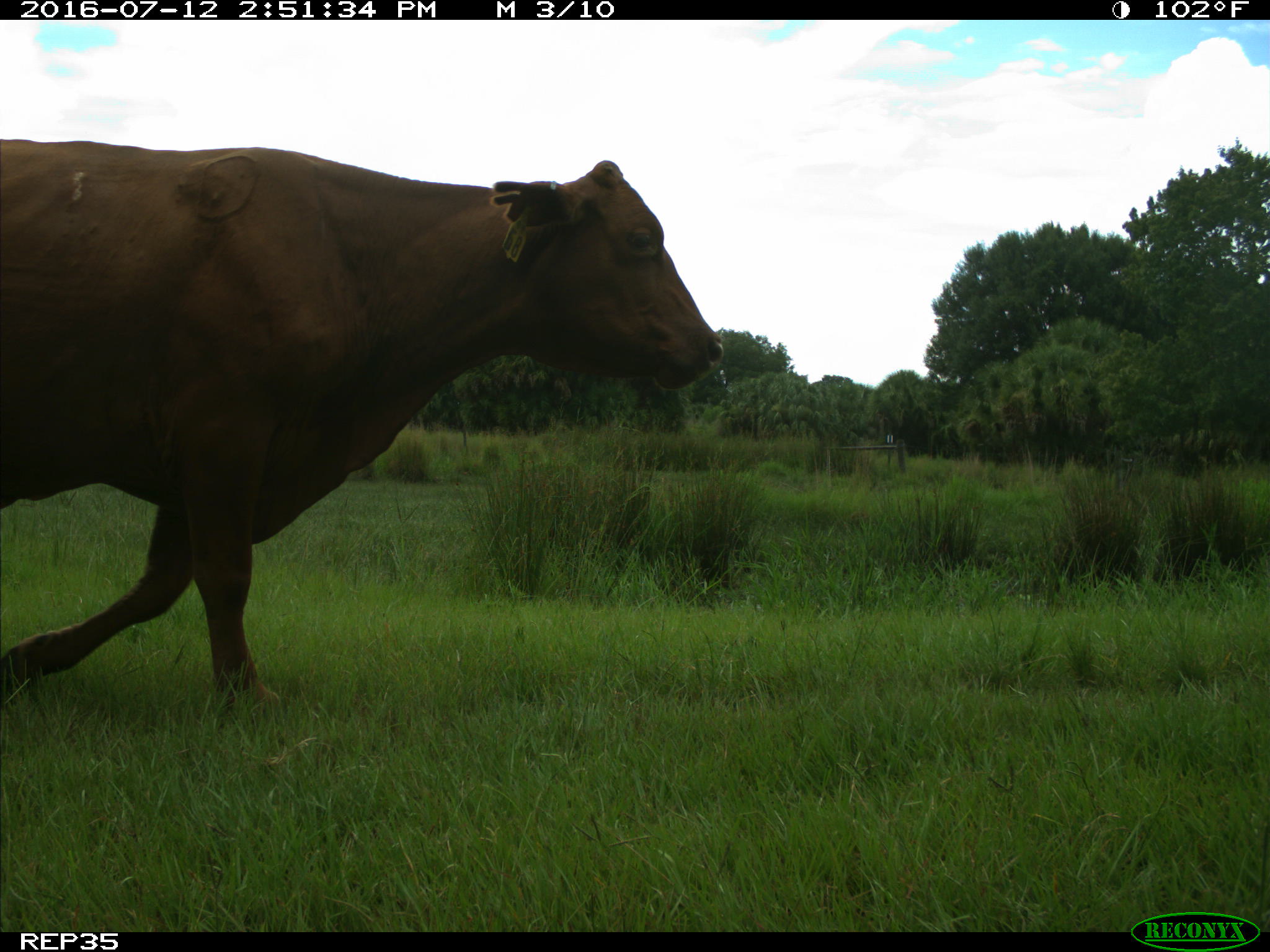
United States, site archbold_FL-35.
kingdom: Animalia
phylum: Chordata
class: Mammalia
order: Artiodactyla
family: Bovidae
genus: Bos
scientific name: Bos taurus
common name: domestic cow